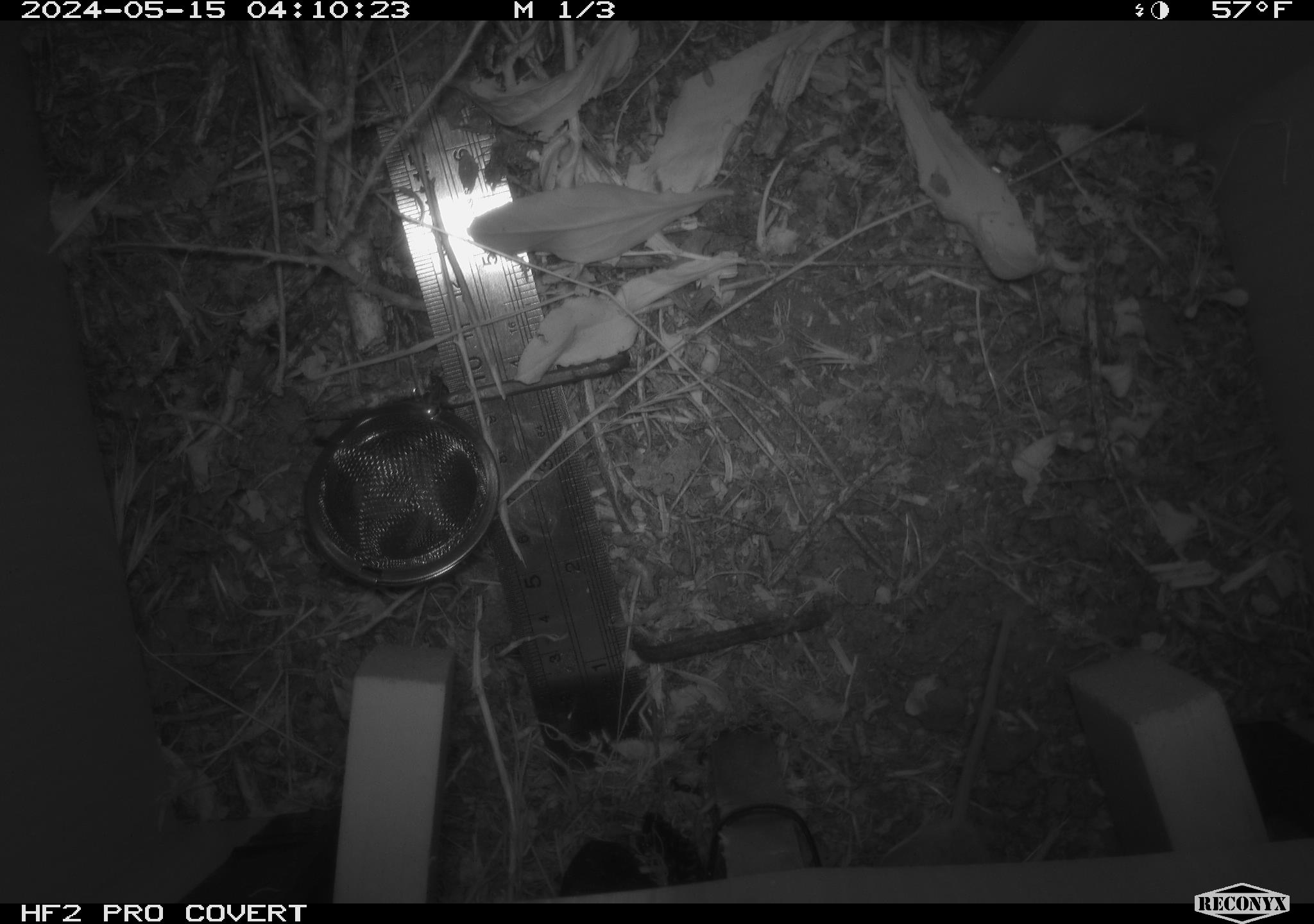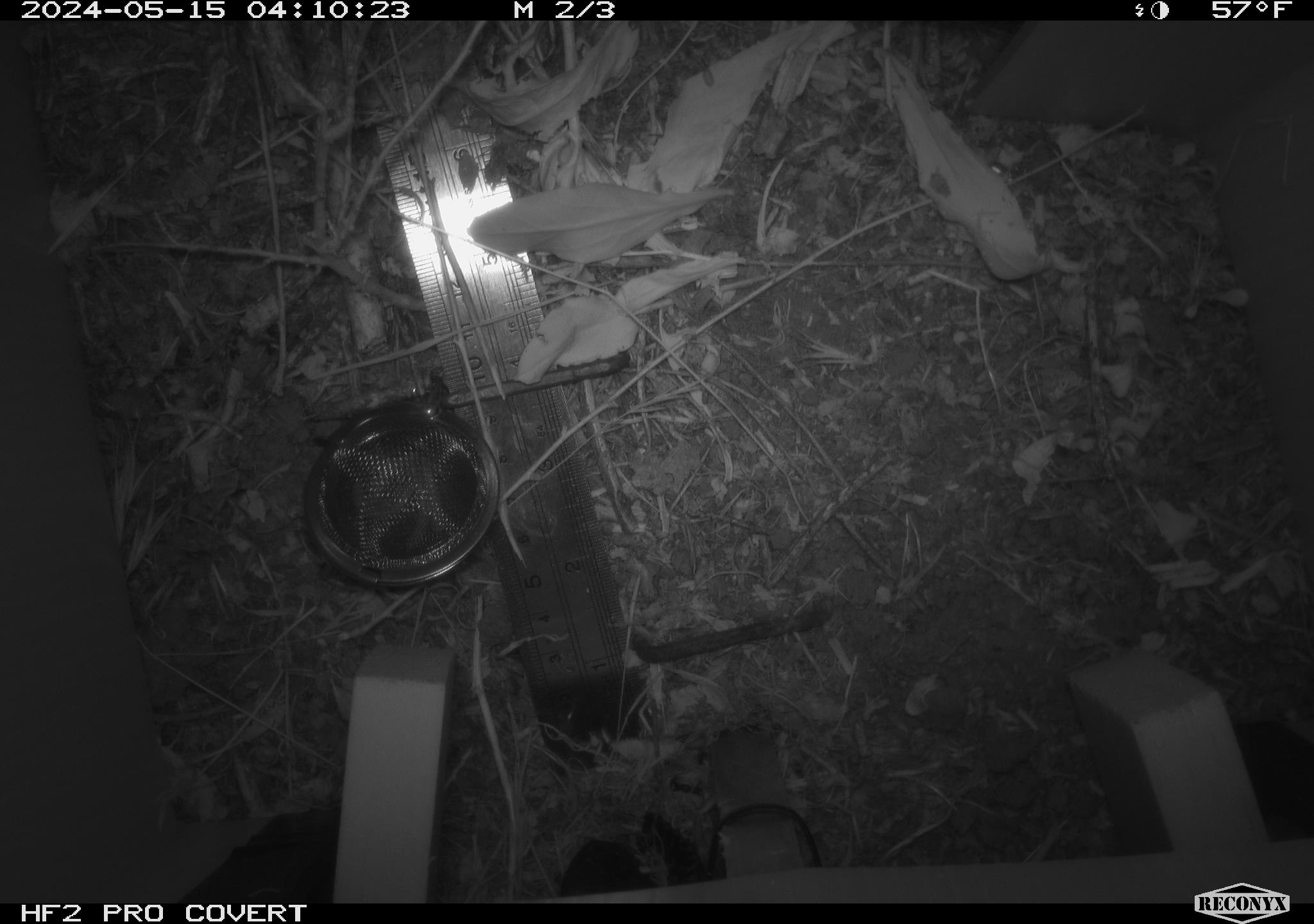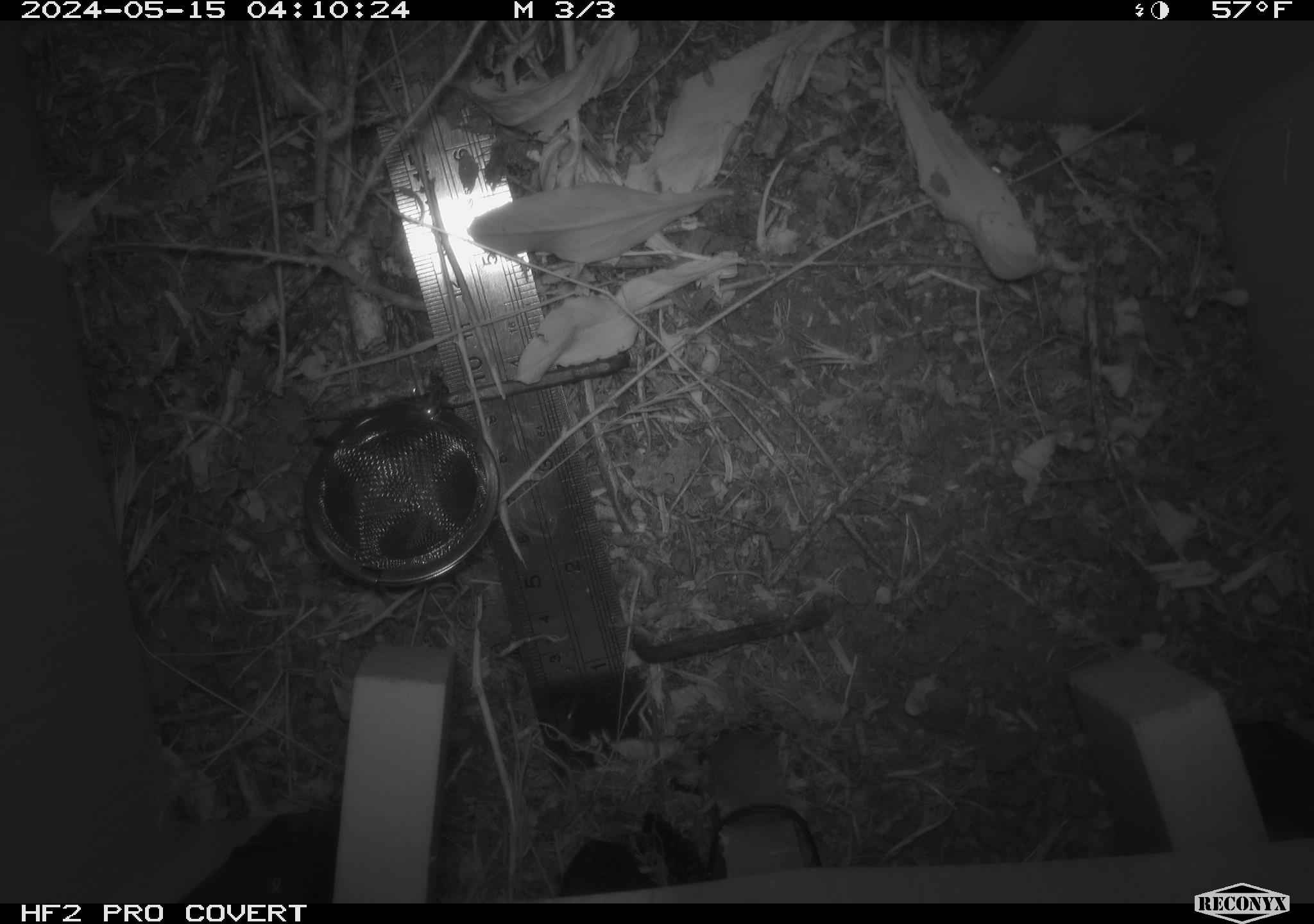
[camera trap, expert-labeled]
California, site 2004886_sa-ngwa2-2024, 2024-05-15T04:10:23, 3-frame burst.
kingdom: Animalia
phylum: Chordata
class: Mammalia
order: Rodentia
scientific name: Rodentia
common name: mouse species